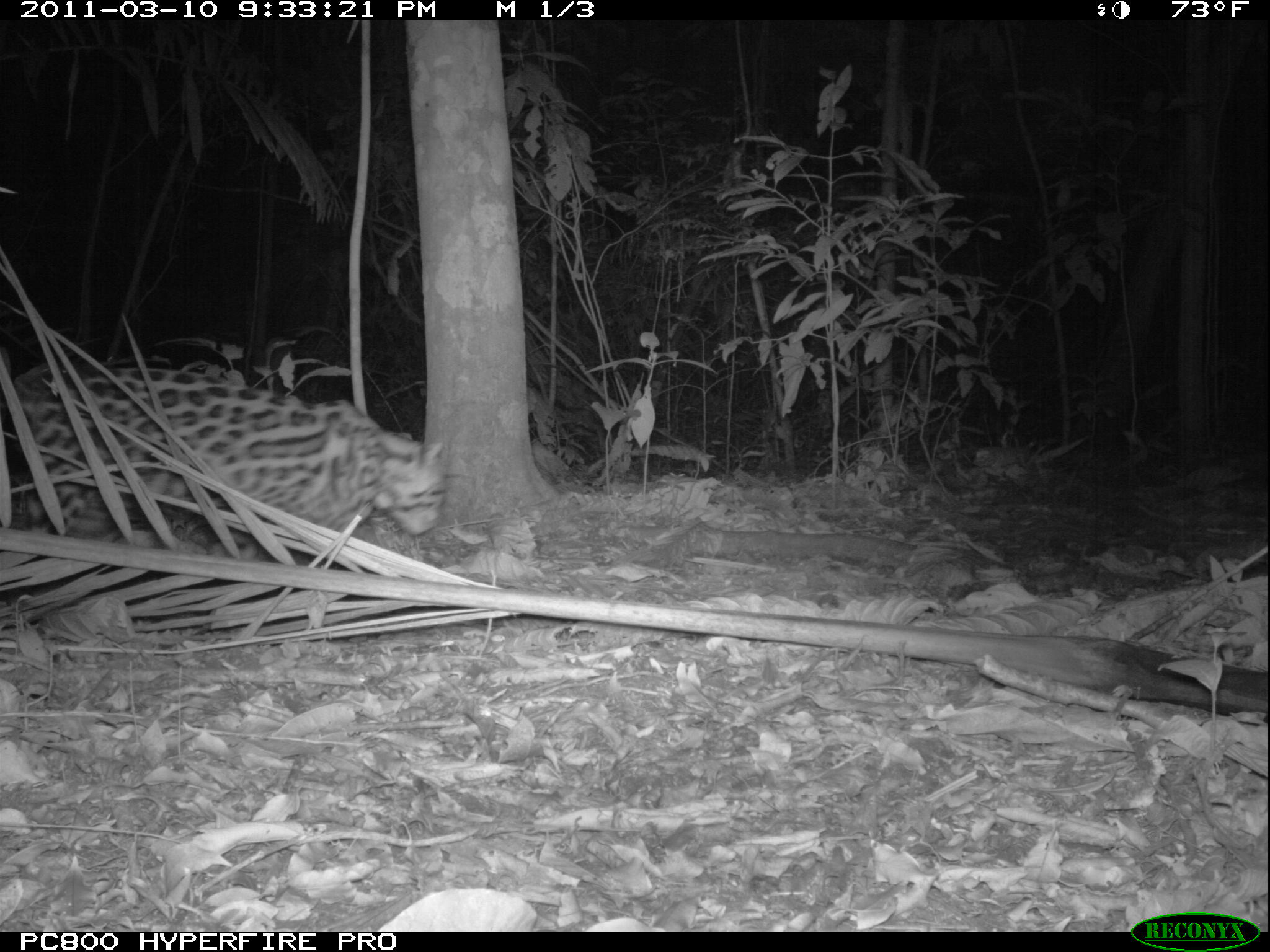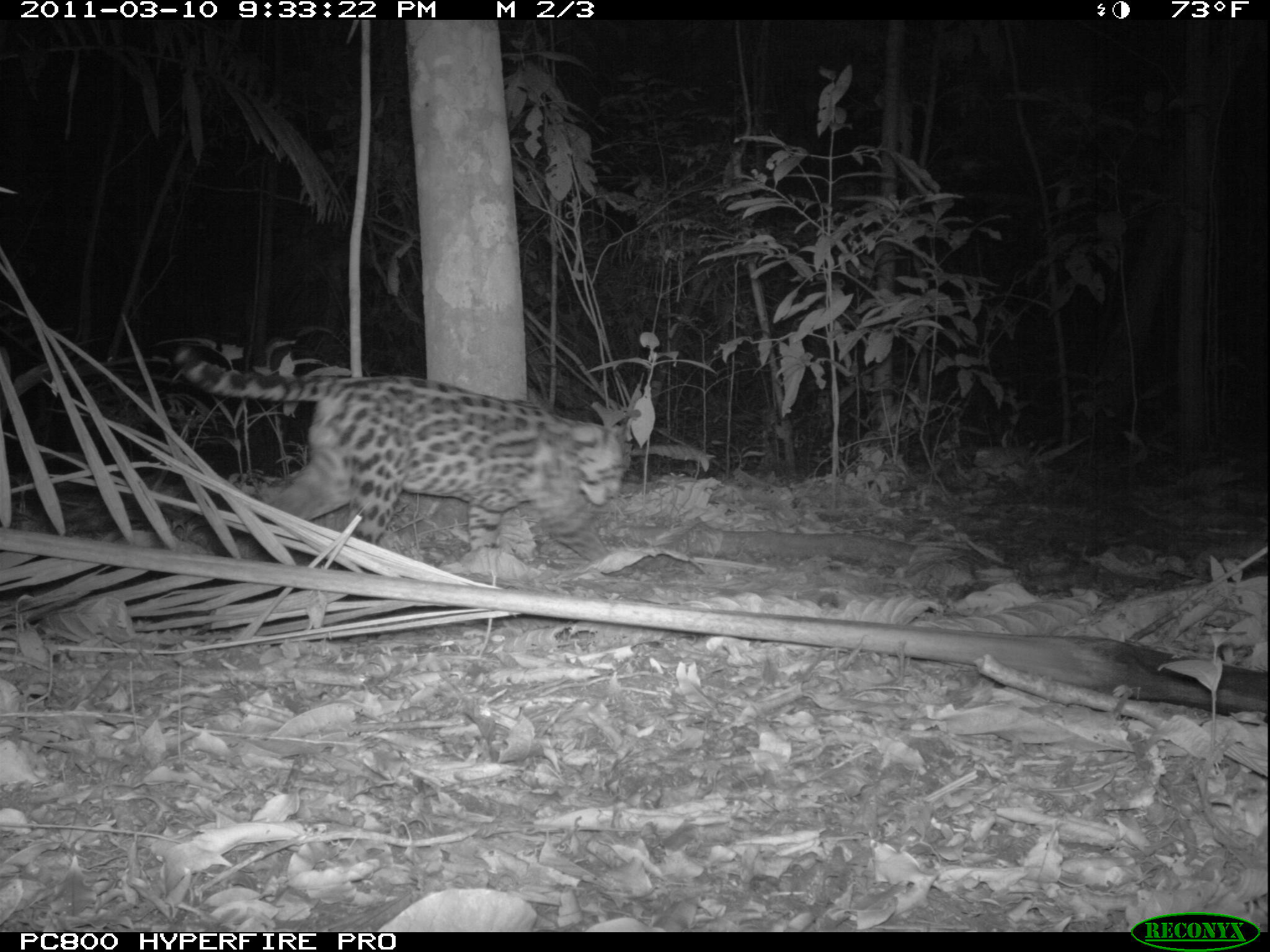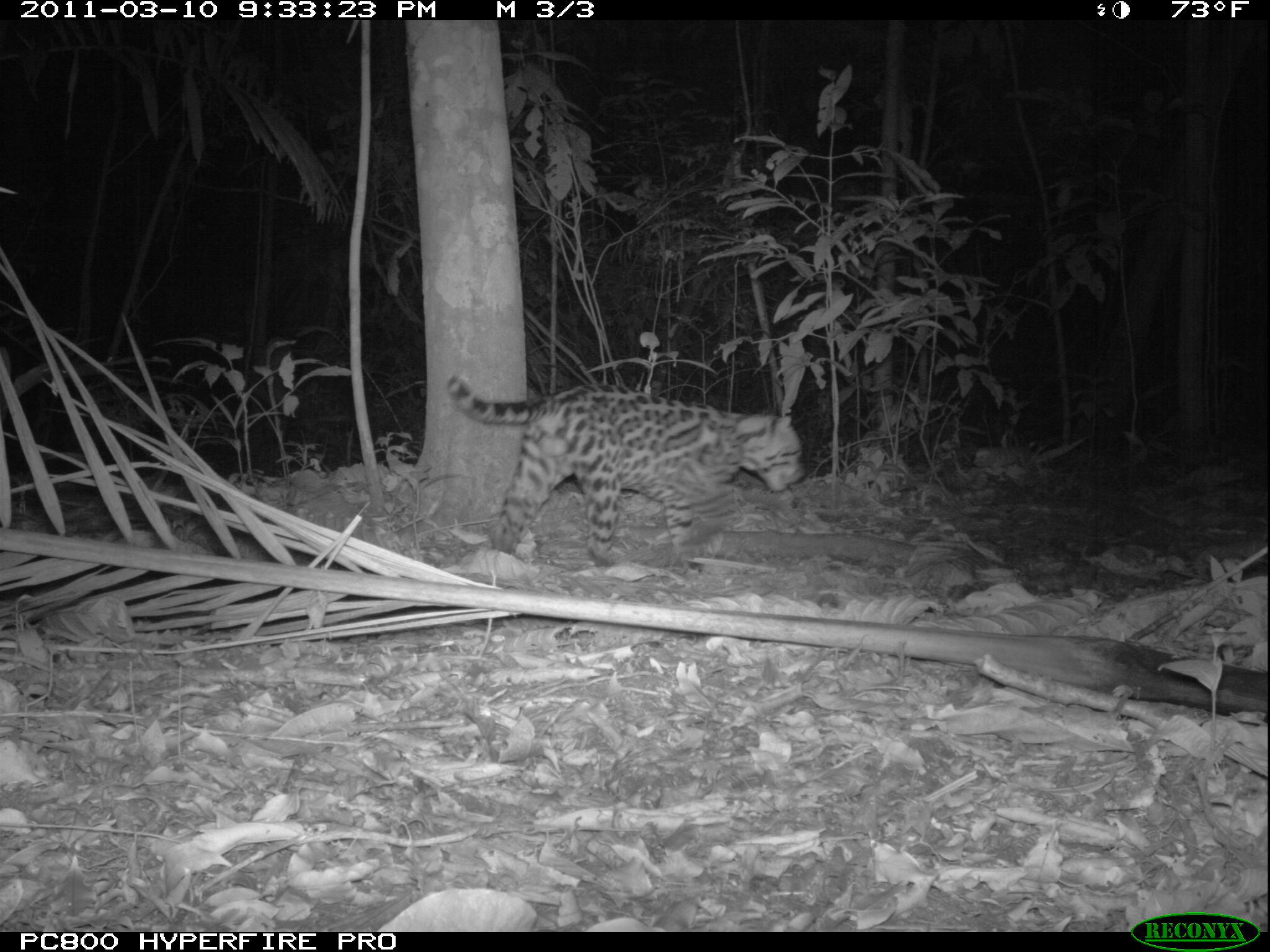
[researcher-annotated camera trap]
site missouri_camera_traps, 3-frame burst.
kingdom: Animalia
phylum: Chordata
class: Mammalia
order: Carnivora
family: Felidae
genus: Leopardus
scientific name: Leopardus pardalis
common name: ocelot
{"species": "ocelot (Leopardus pardalis)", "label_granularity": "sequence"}